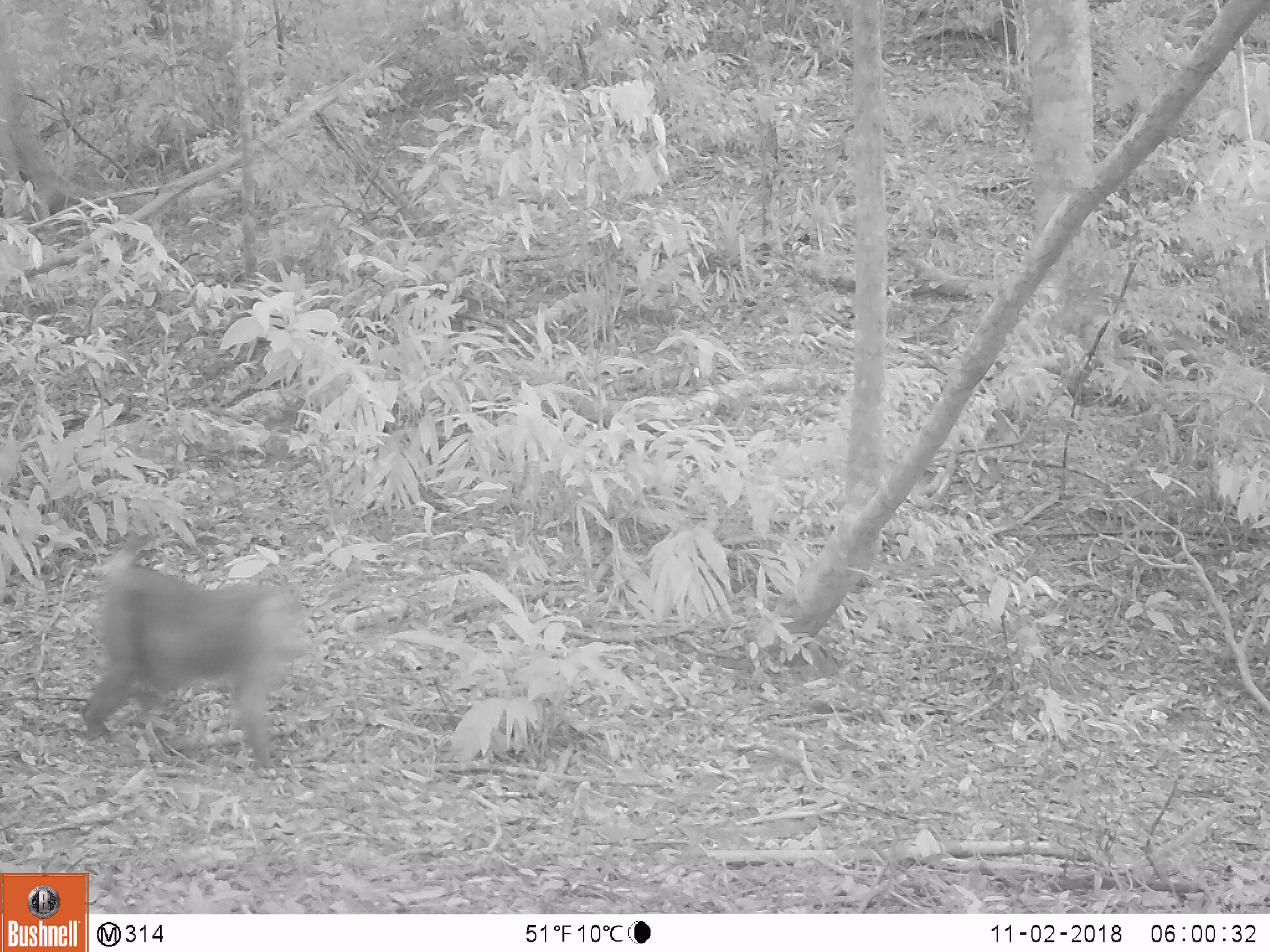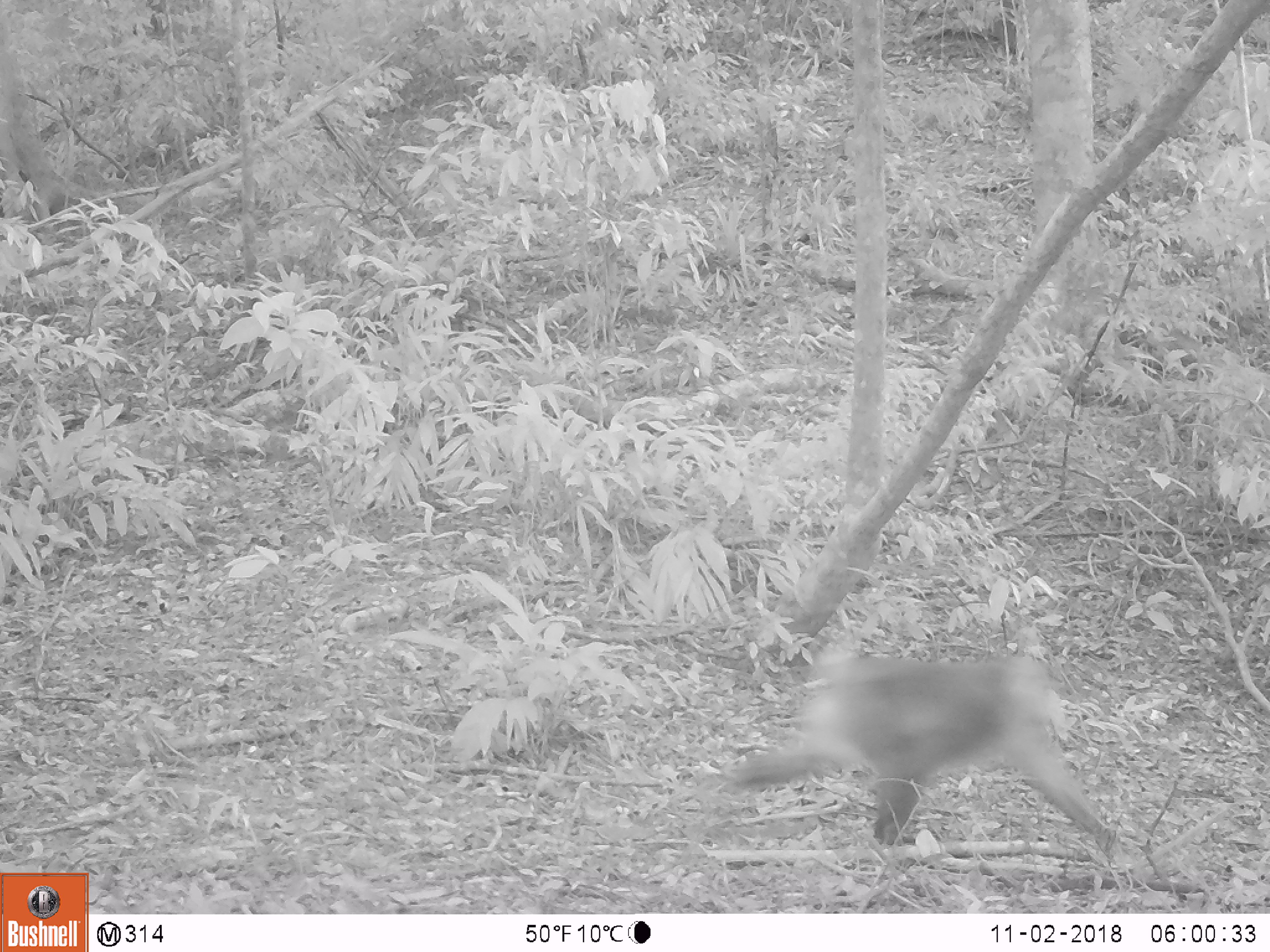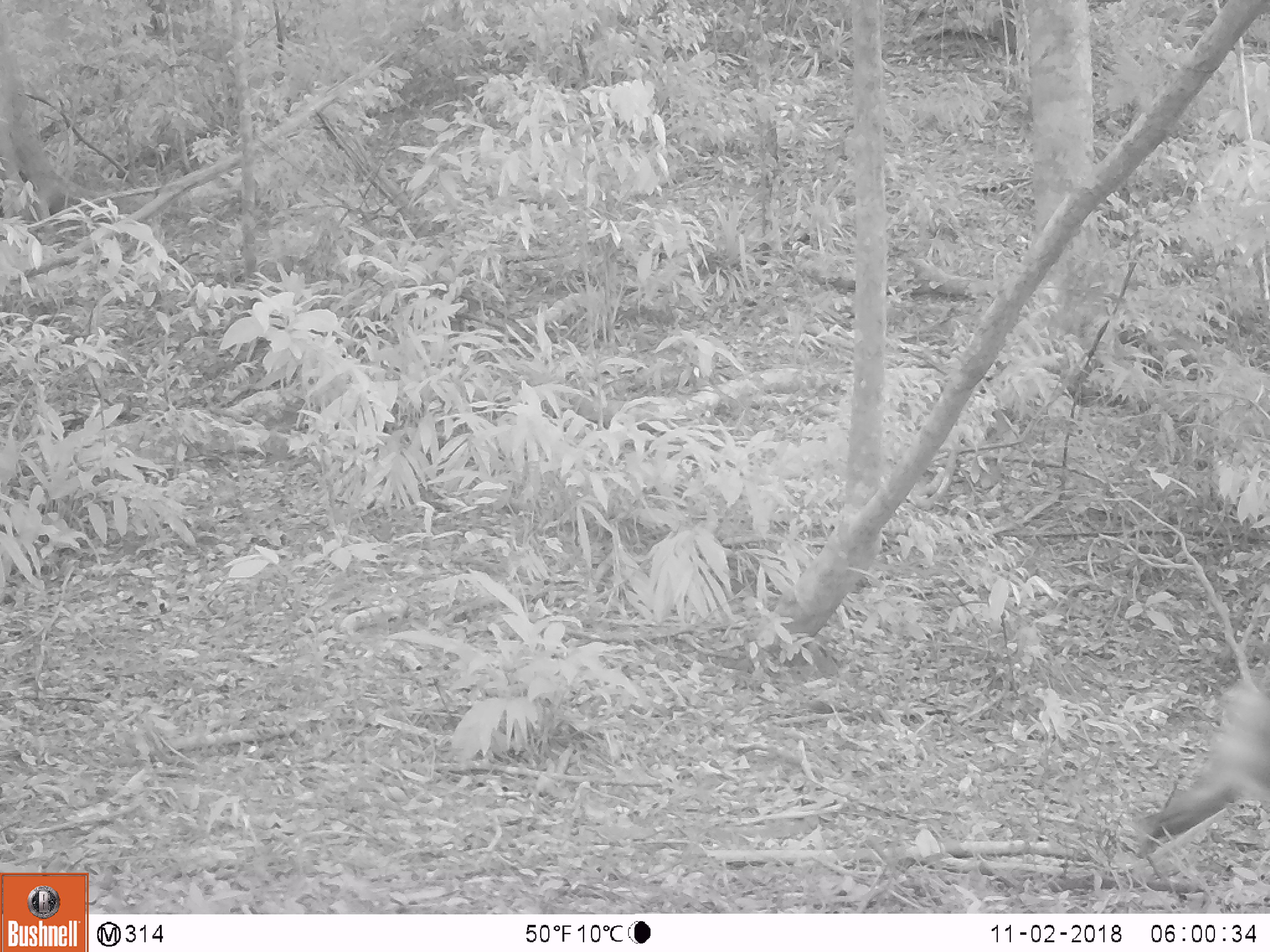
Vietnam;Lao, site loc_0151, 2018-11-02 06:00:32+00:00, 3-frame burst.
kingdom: Animalia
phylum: Chordata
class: Mammalia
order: Primates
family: Cercopithecidae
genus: Macaca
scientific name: Macaca nemestrina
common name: pig-tailed macaque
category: pig tailed macaque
Pig tailed macaque (pig-tailed macaque) (Macaca nemestrina). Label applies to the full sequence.